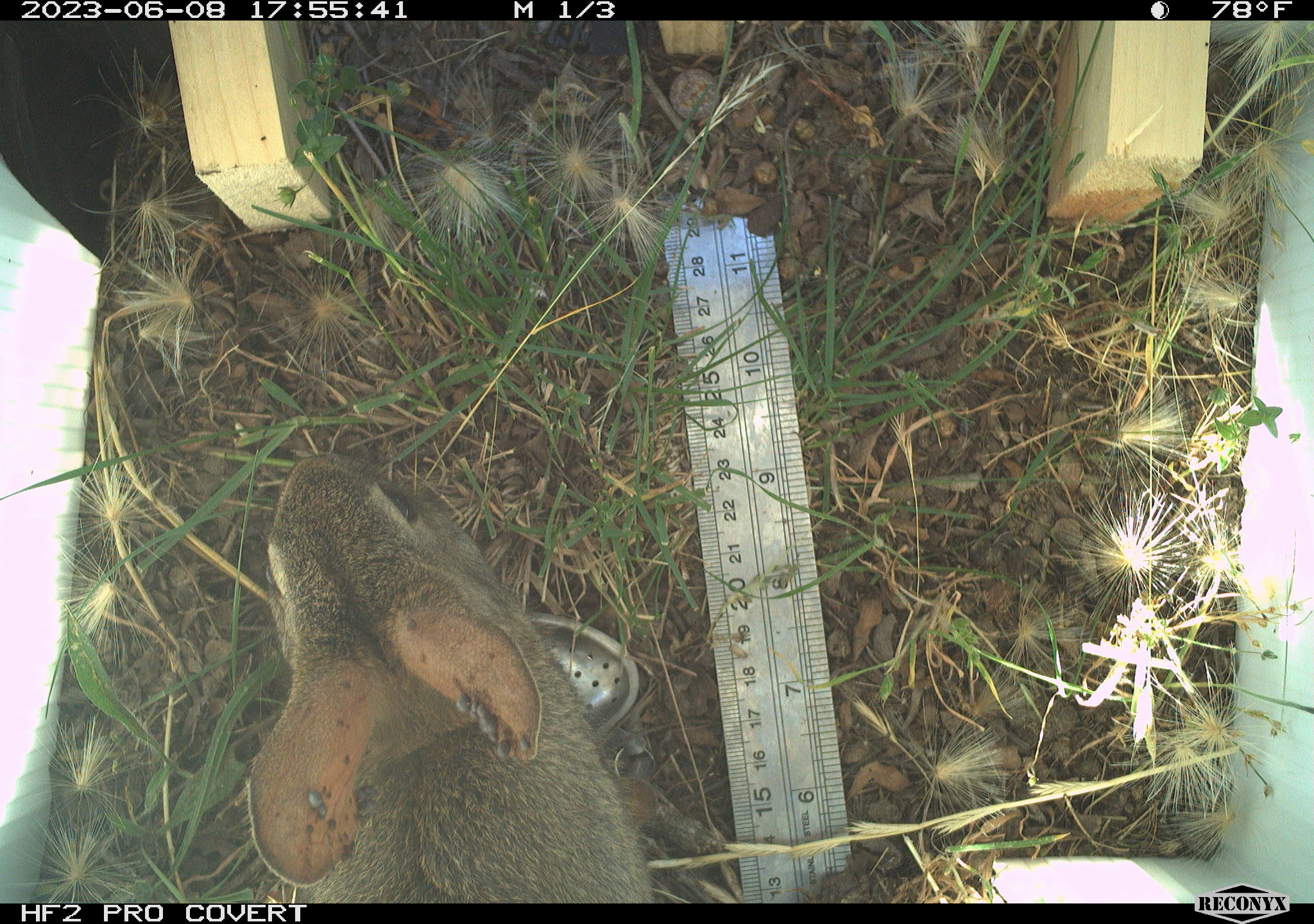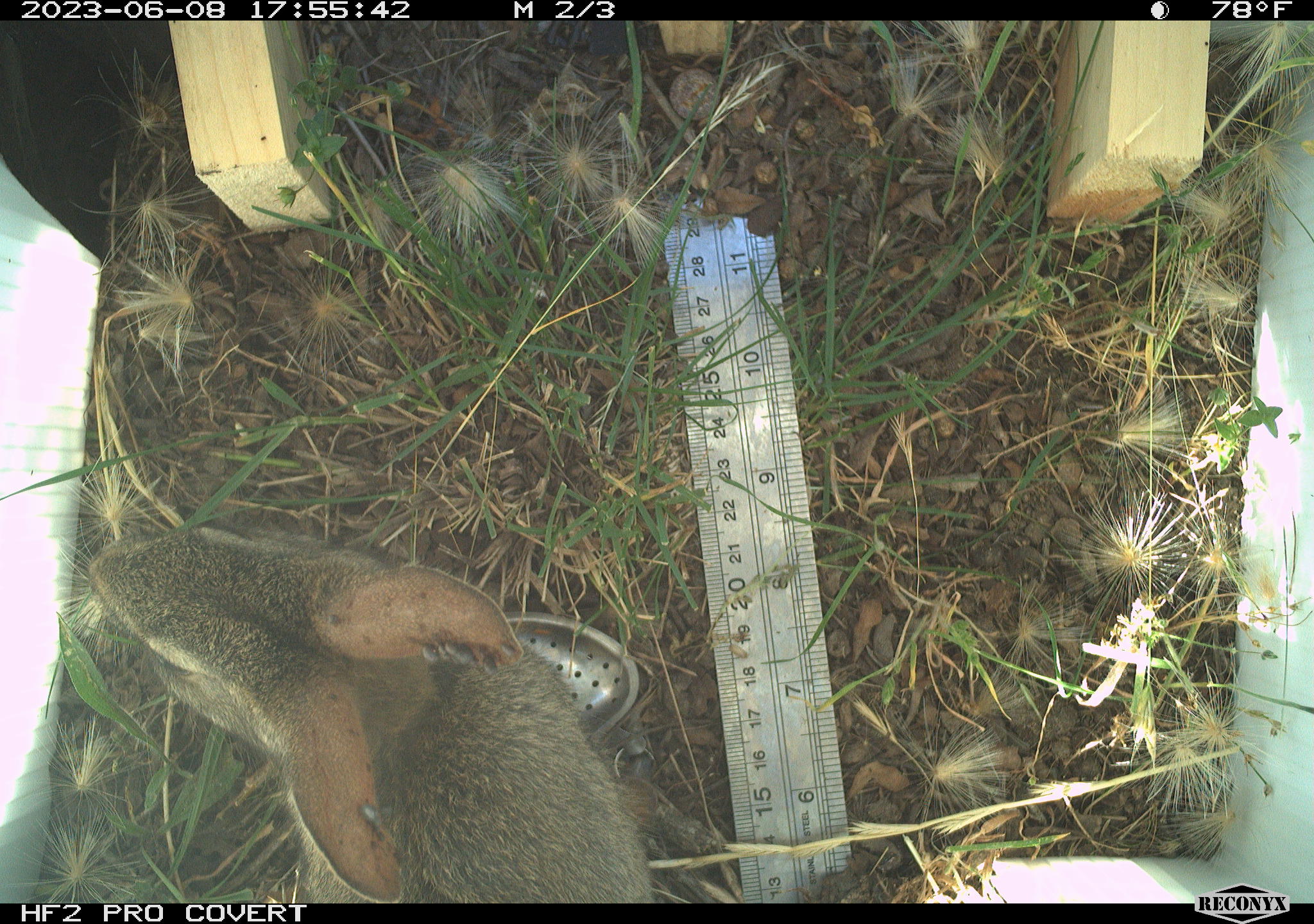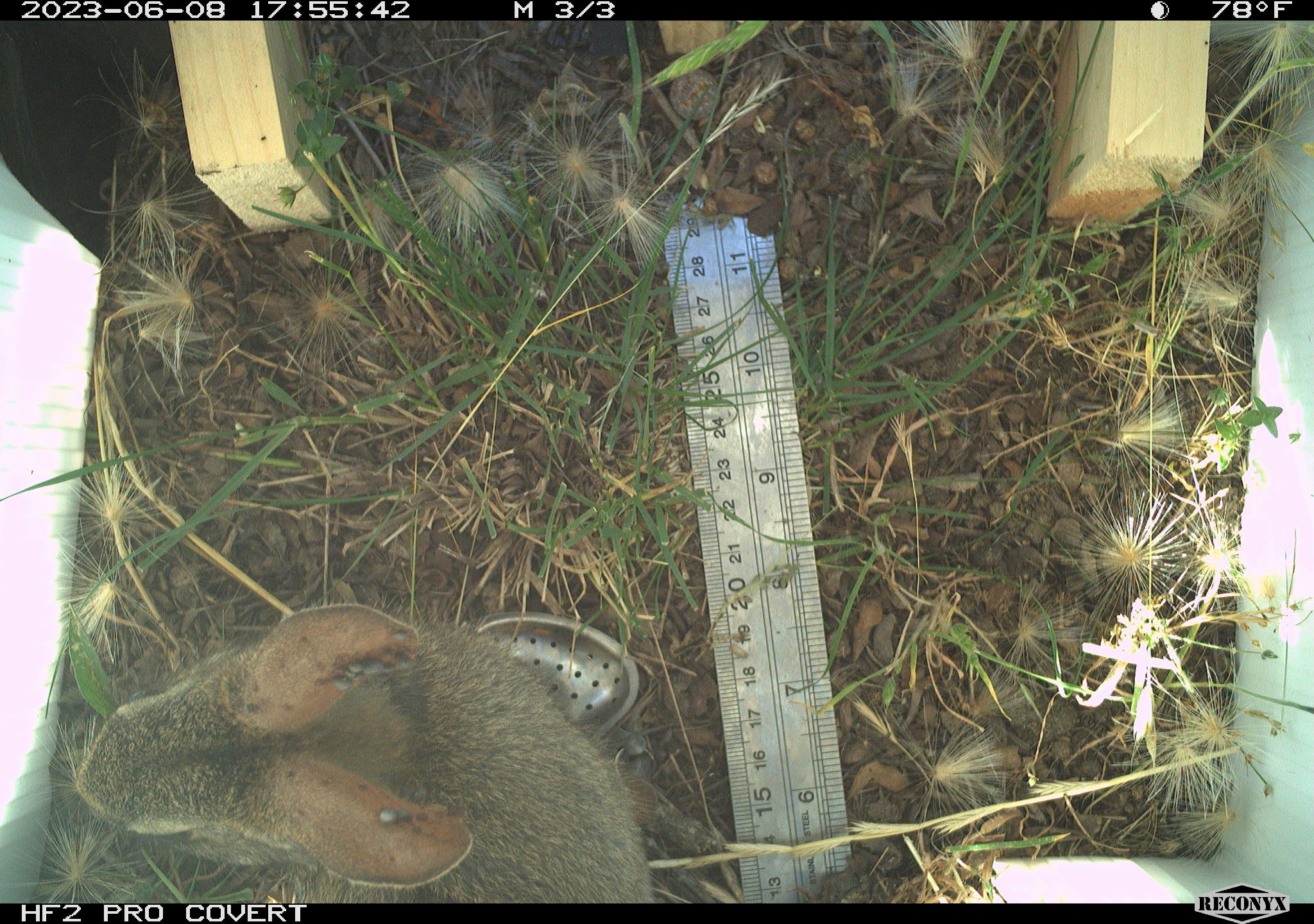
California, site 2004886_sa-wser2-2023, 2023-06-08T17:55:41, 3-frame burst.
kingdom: Animalia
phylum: Chordata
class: Mammalia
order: Lagomorpha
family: Leporidae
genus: Sylvilagus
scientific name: Sylvilagus bachmani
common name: brush rabbit